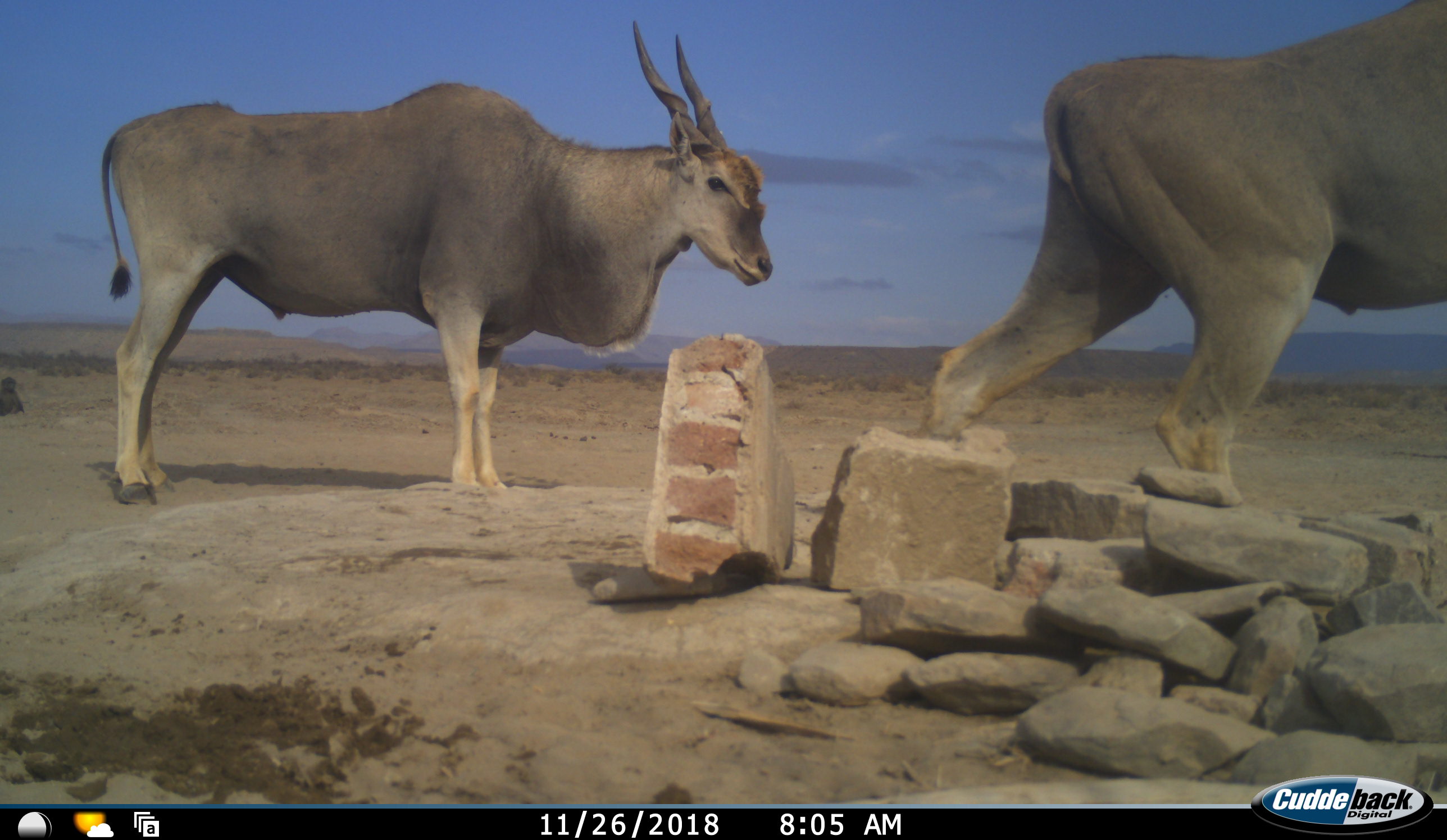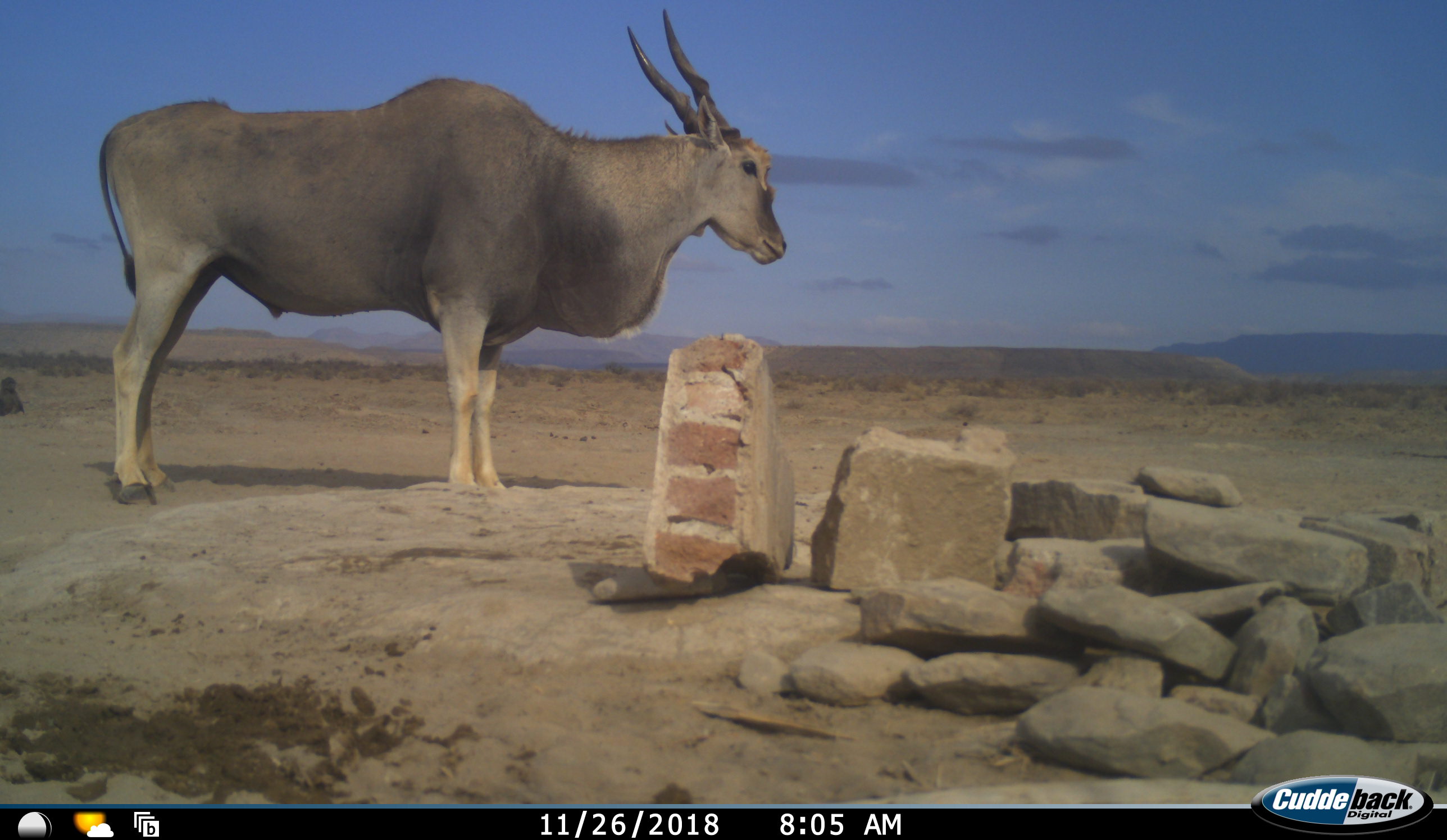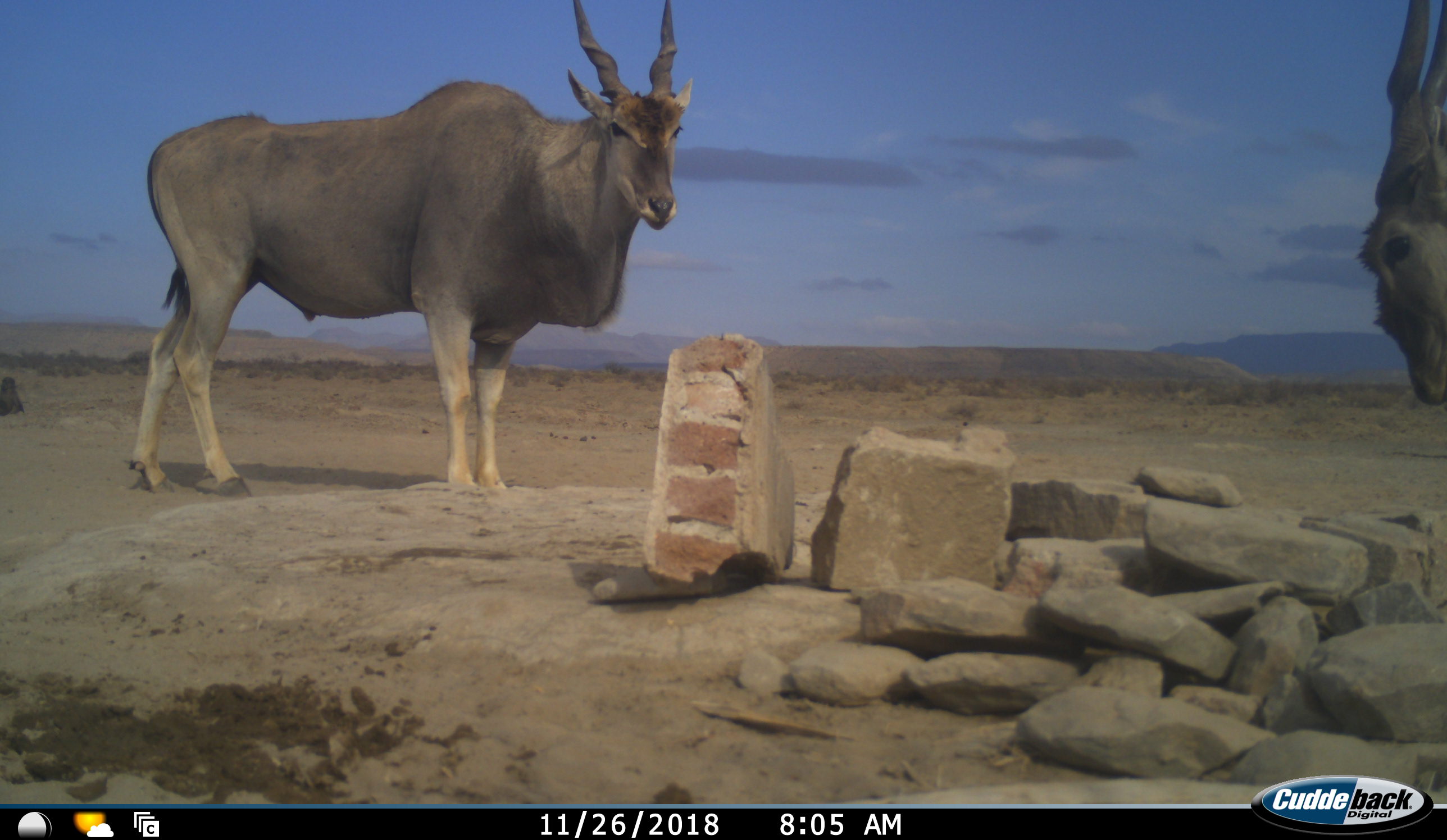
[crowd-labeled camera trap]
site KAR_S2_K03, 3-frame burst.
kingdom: Animalia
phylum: Chordata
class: Mammalia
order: Artiodactyla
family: Bovidae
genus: Tragelaphus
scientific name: Tragelaphus oryx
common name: eland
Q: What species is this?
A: Eland (Tragelaphus oryx).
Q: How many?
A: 2.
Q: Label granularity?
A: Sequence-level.